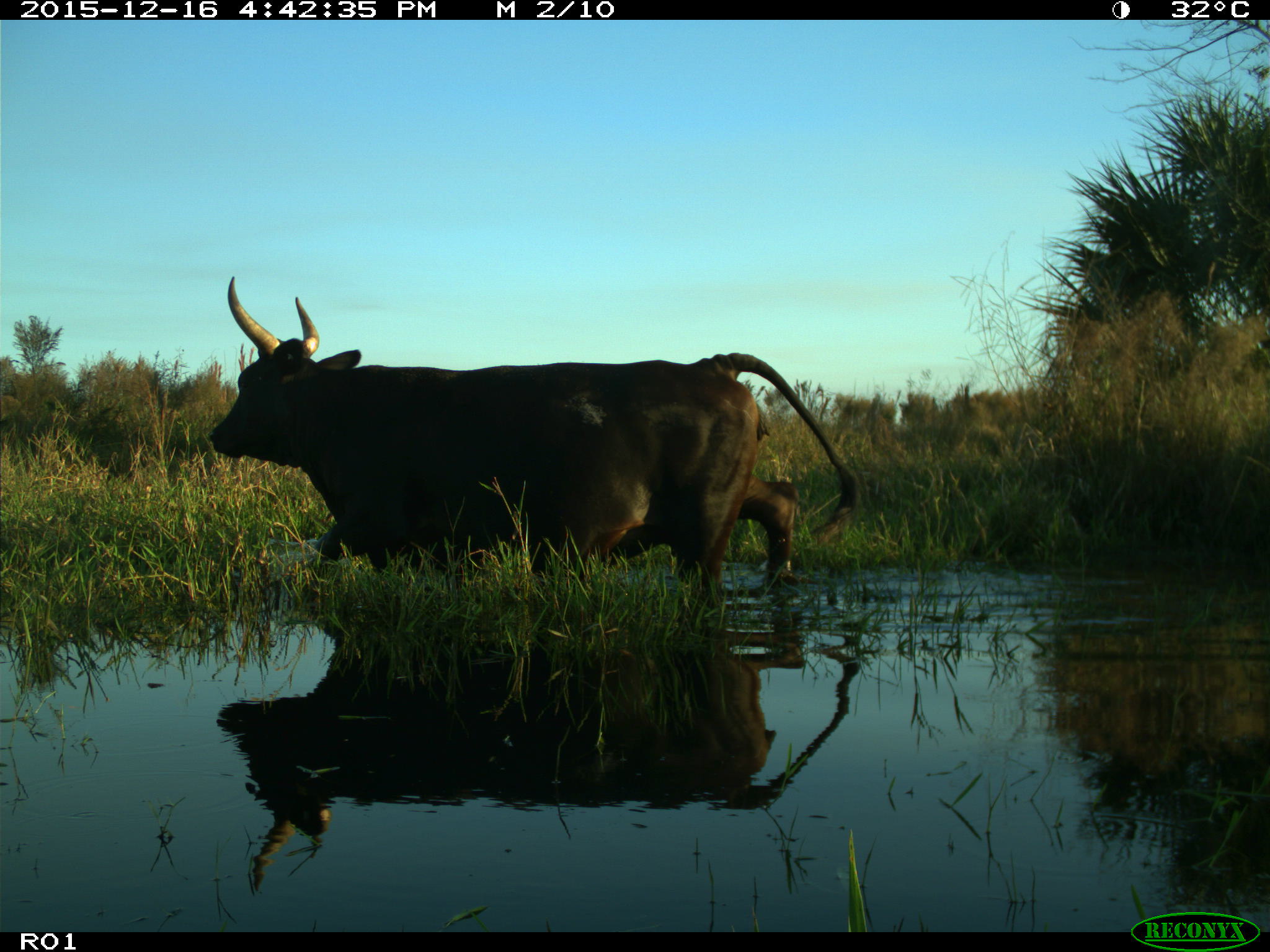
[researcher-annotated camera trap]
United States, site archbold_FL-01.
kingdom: Animalia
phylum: Chordata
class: Mammalia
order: Artiodactyla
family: Bovidae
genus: Bos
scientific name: Bos taurus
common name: domestic cow